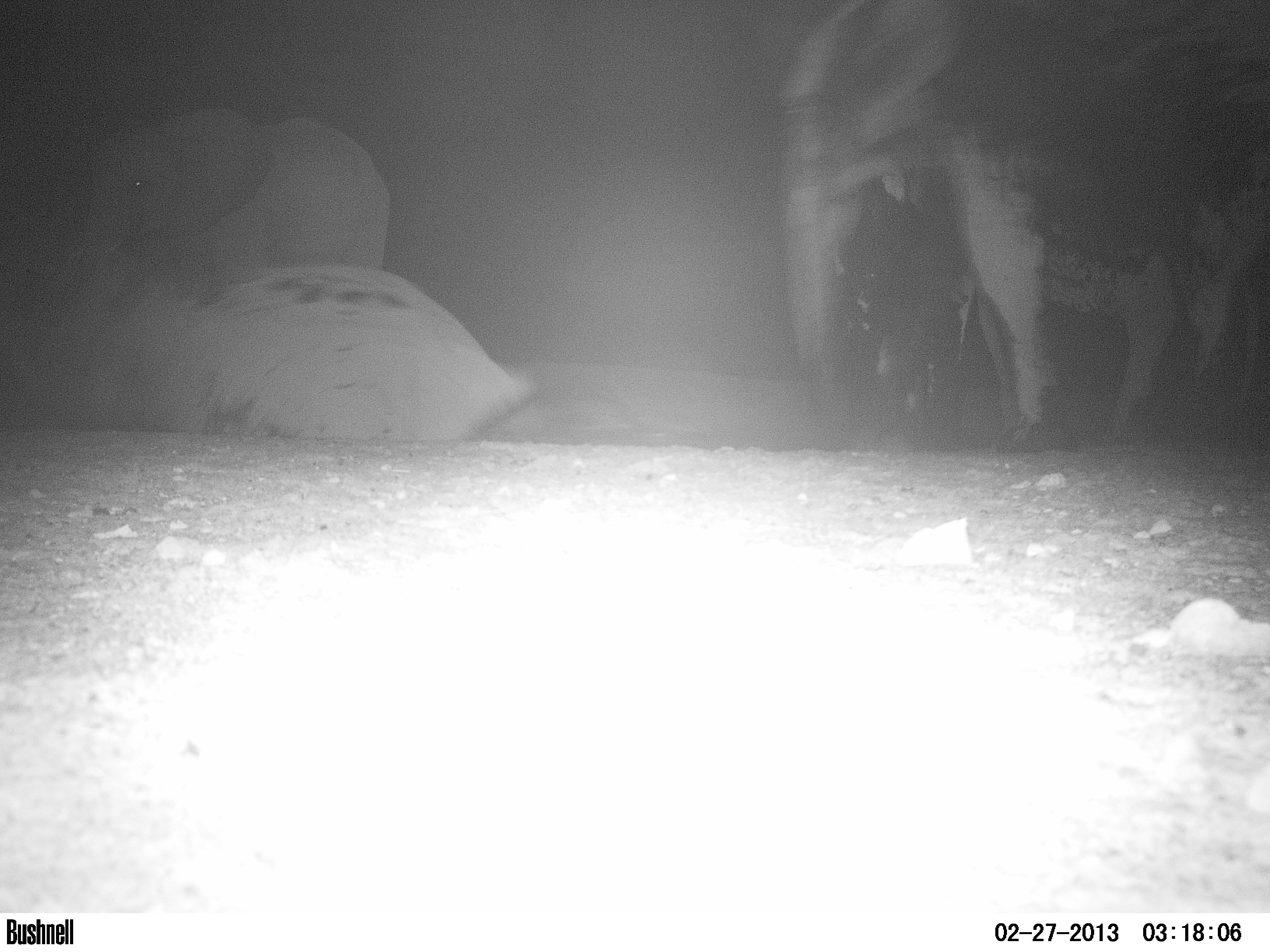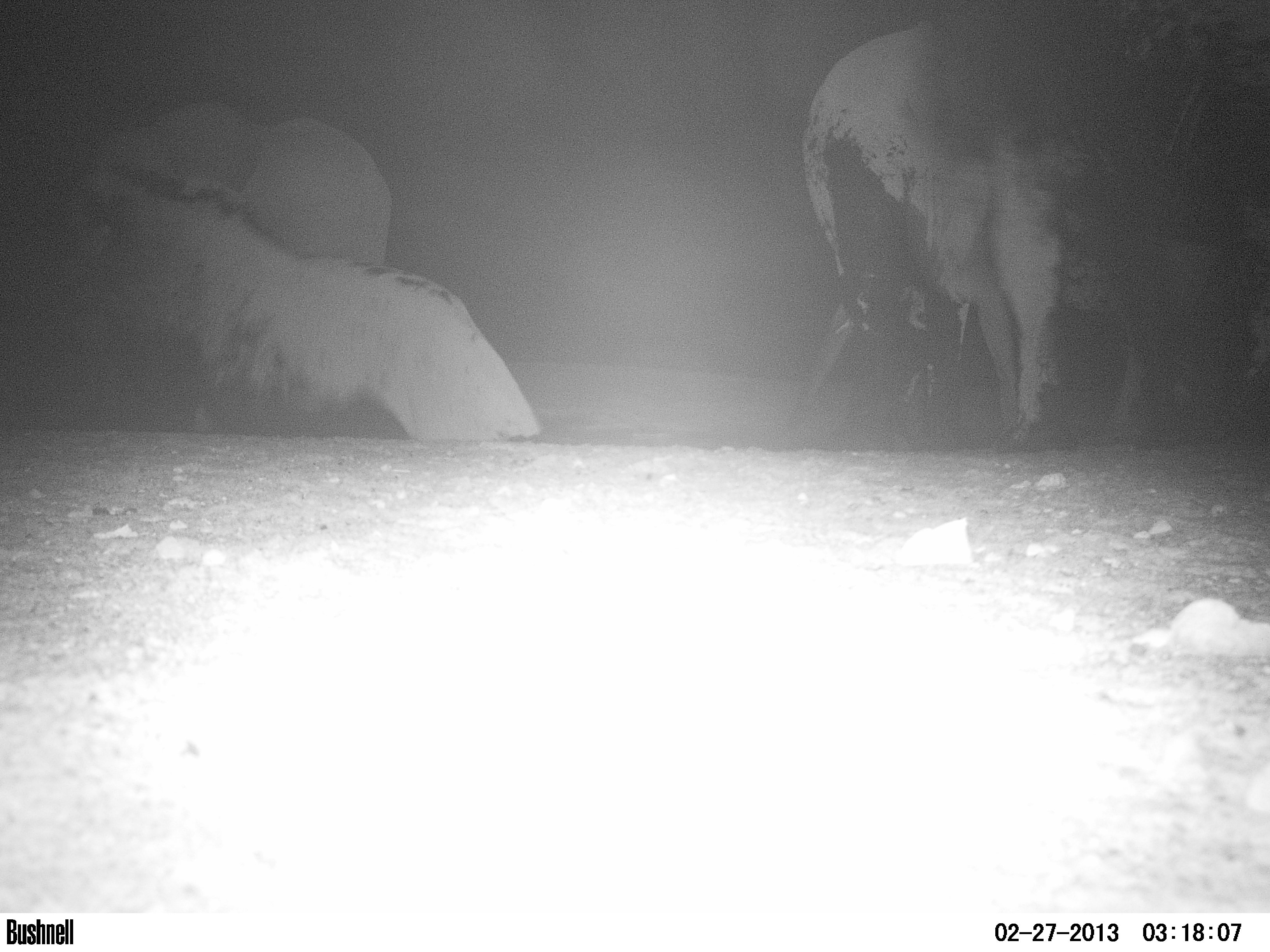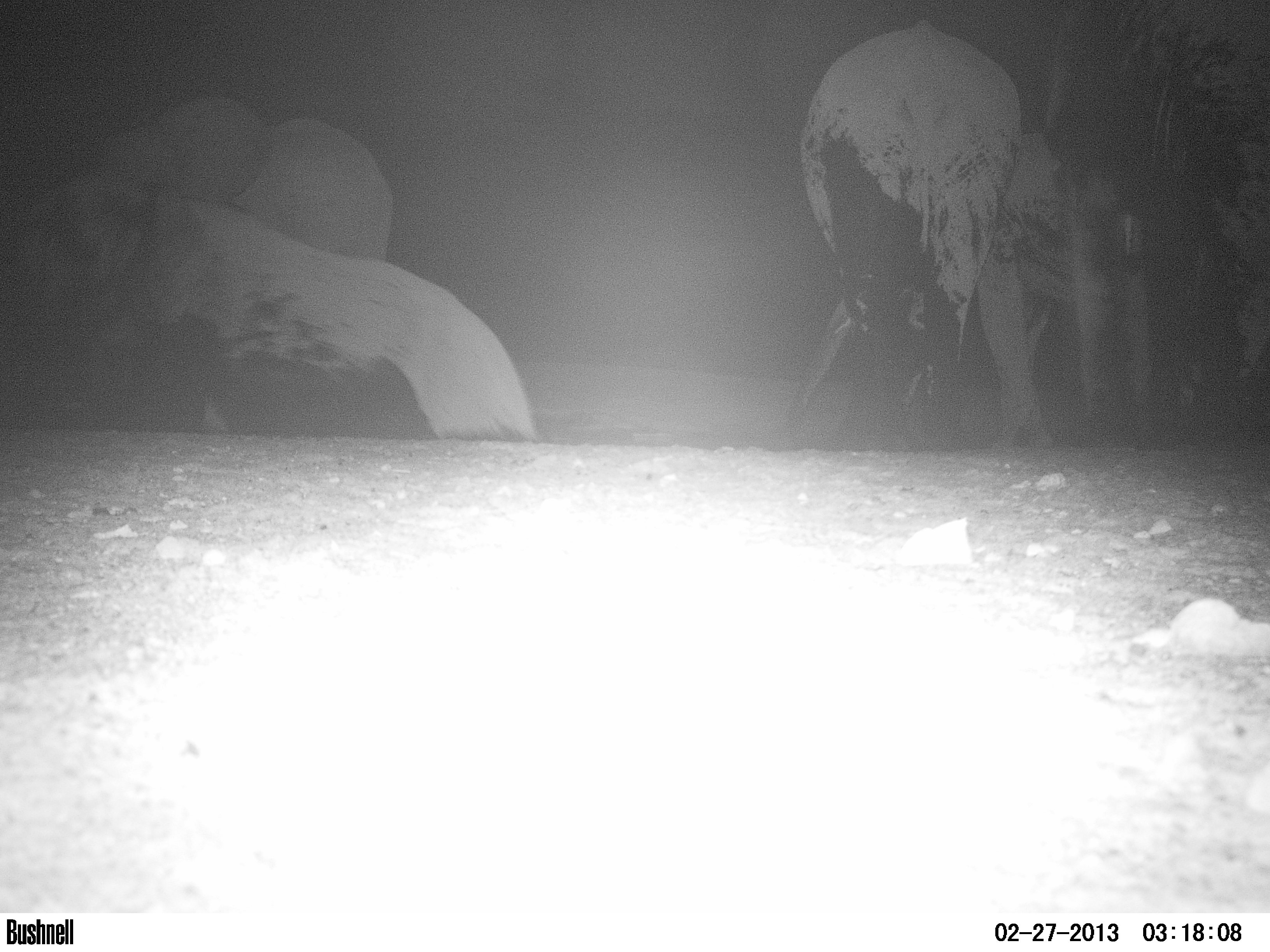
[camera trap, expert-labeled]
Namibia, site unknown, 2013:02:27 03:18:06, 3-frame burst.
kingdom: Animalia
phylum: Chordata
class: Mammalia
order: Proboscidea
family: Elephantidae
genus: Loxodonta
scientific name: Loxodonta africana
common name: african elephant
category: loxodanta africana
Loxodanta africana (african elephant) (Loxodonta africana).